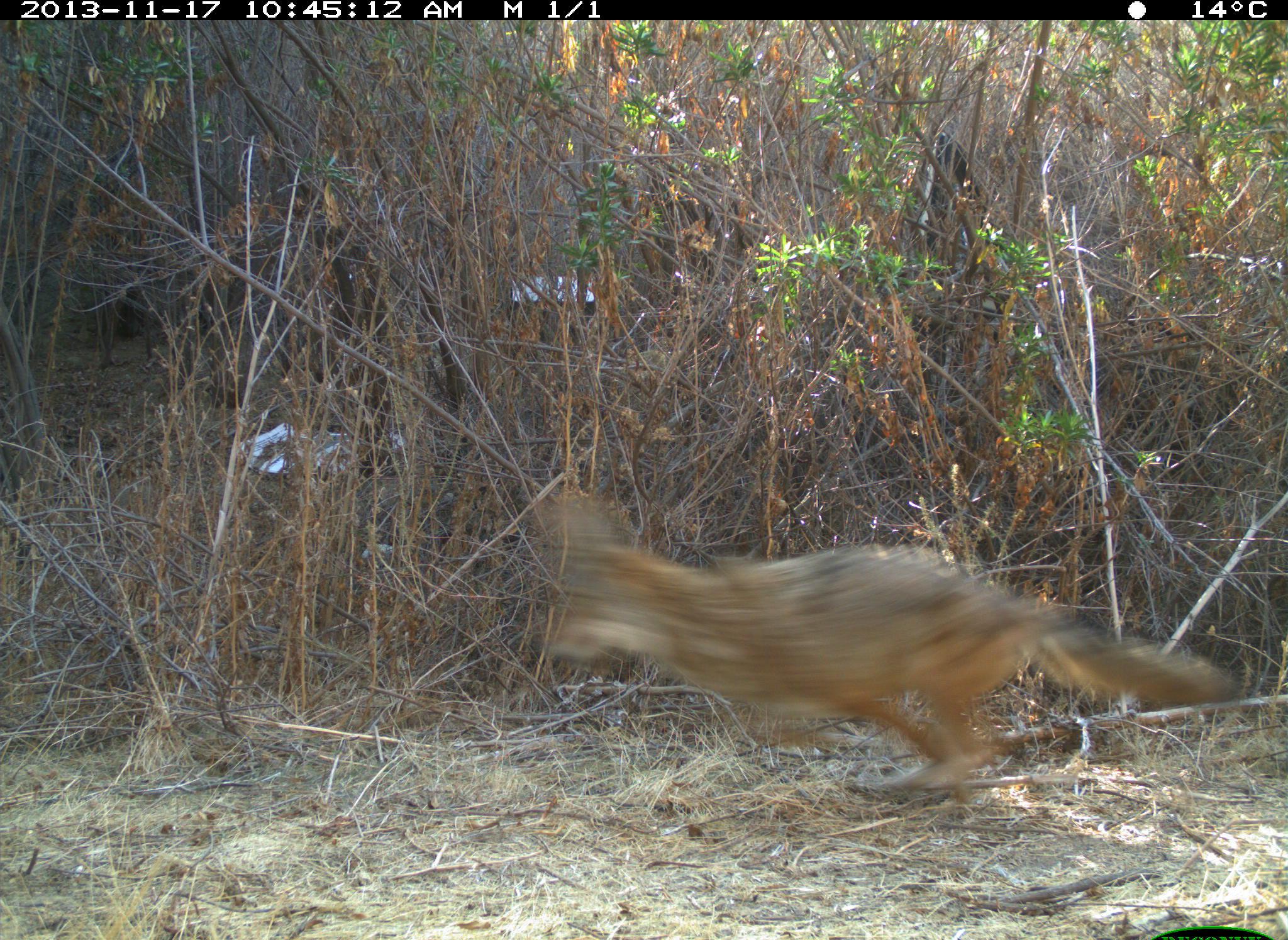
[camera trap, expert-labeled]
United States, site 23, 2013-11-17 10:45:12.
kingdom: Animalia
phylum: Chordata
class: Mammalia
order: Carnivora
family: Canidae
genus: Canis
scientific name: Canis latrans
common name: coyote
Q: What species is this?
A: Coyote (Canis latrans).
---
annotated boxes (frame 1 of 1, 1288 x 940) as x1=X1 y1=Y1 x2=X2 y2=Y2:
coyote: x1=535 y1=498 x2=1238 y2=794